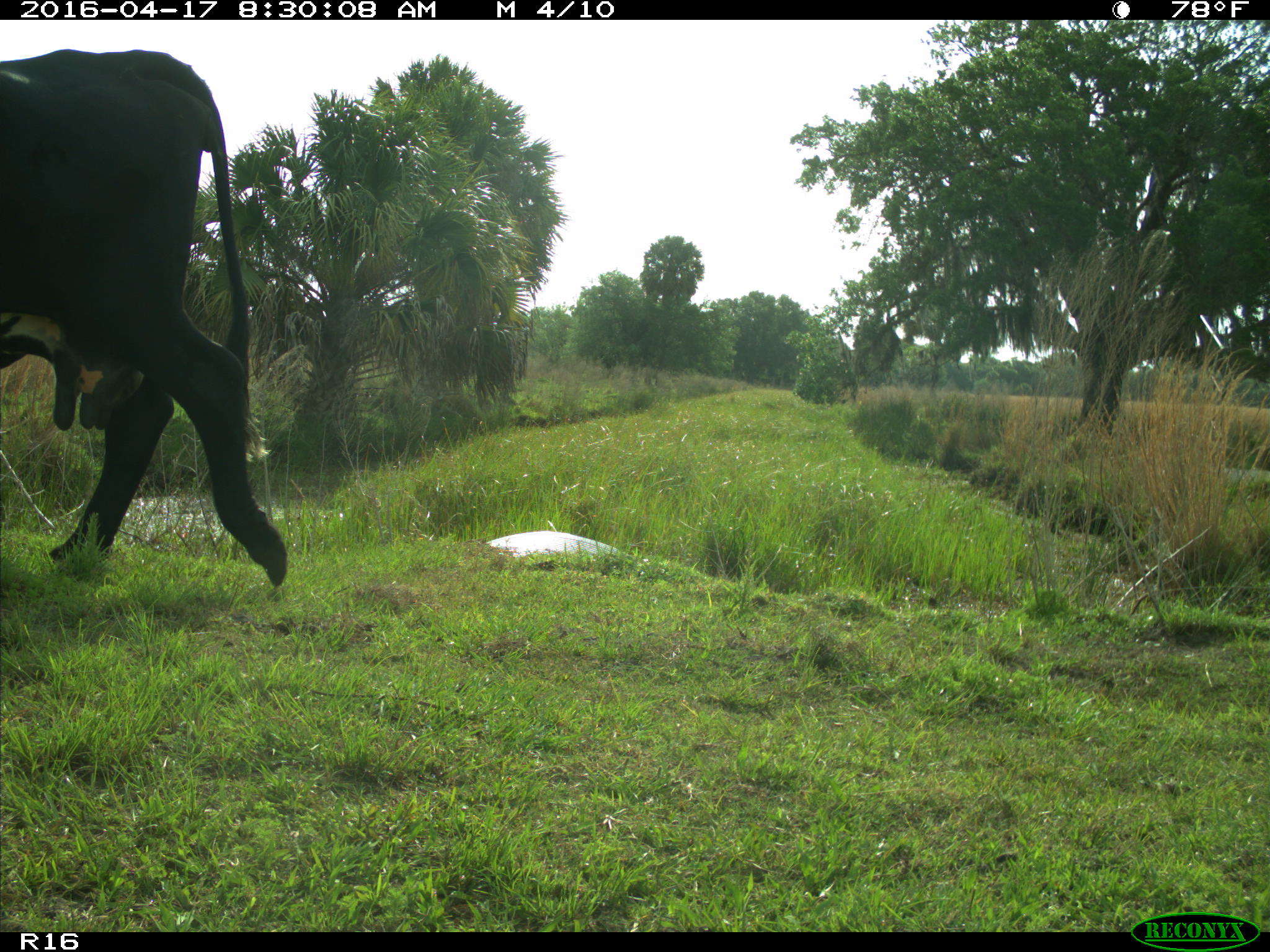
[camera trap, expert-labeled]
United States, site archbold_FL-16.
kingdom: Animalia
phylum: Chordata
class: Mammalia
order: Artiodactyla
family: Bovidae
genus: Bos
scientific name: Bos taurus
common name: domestic cow